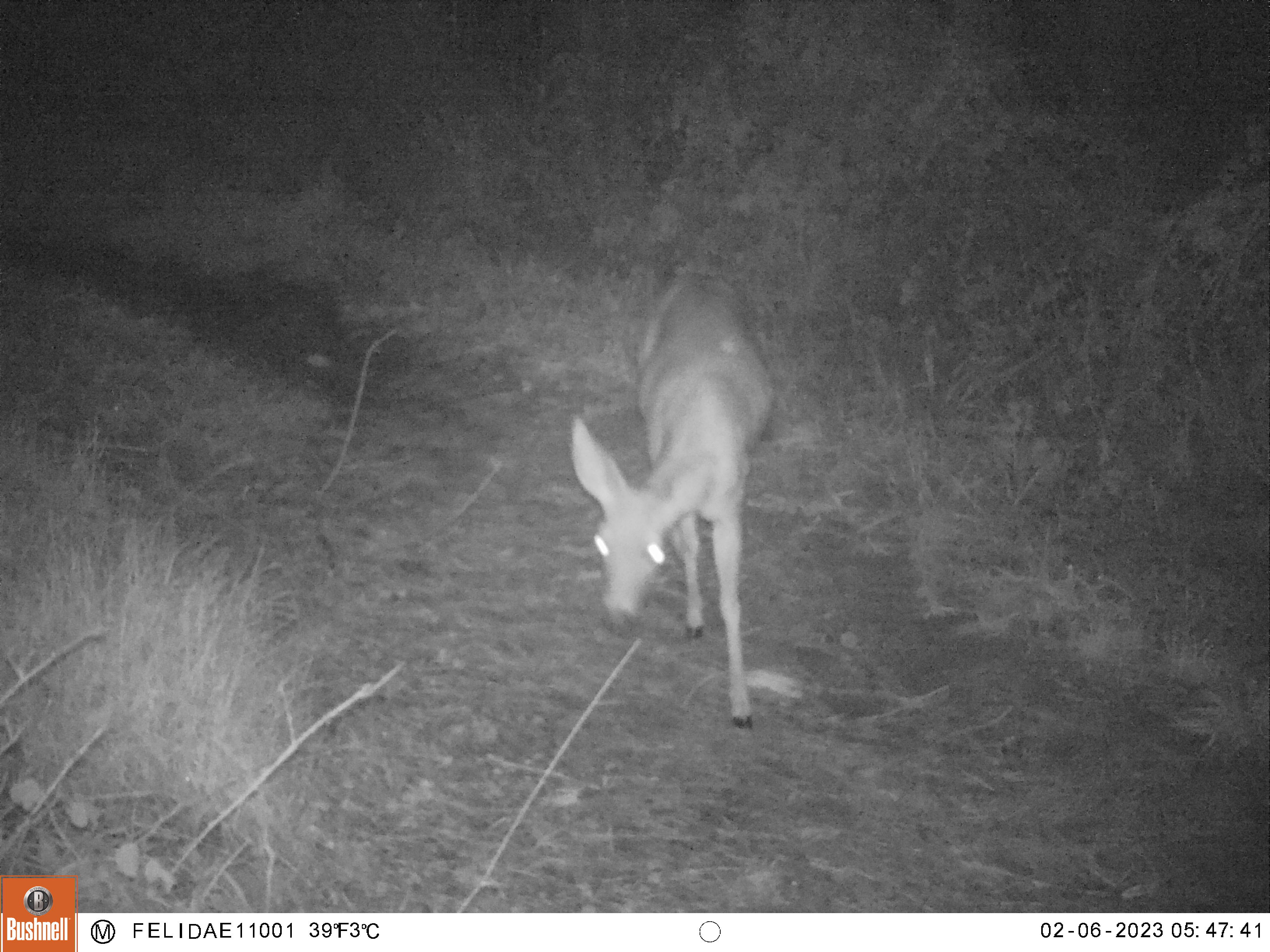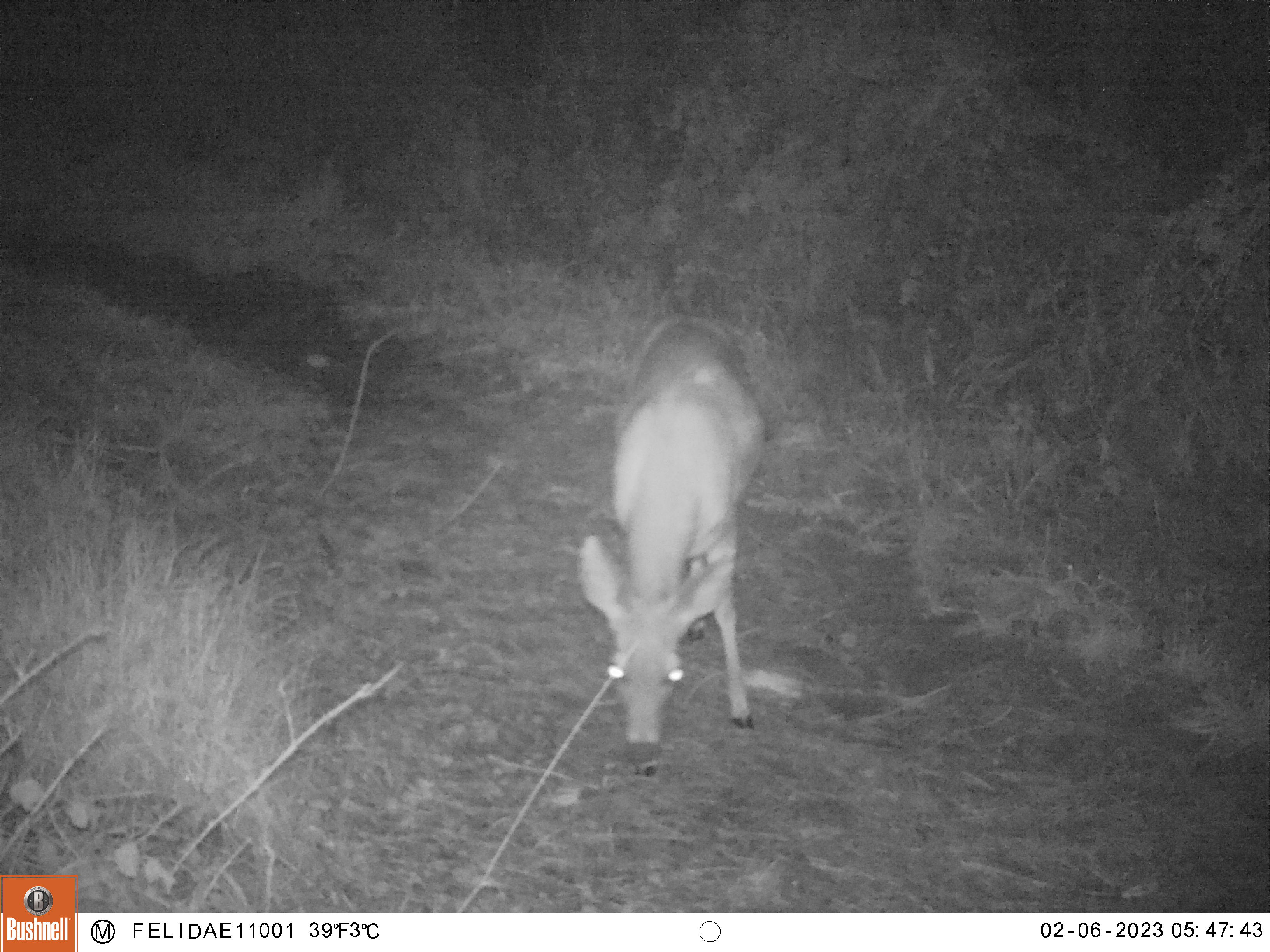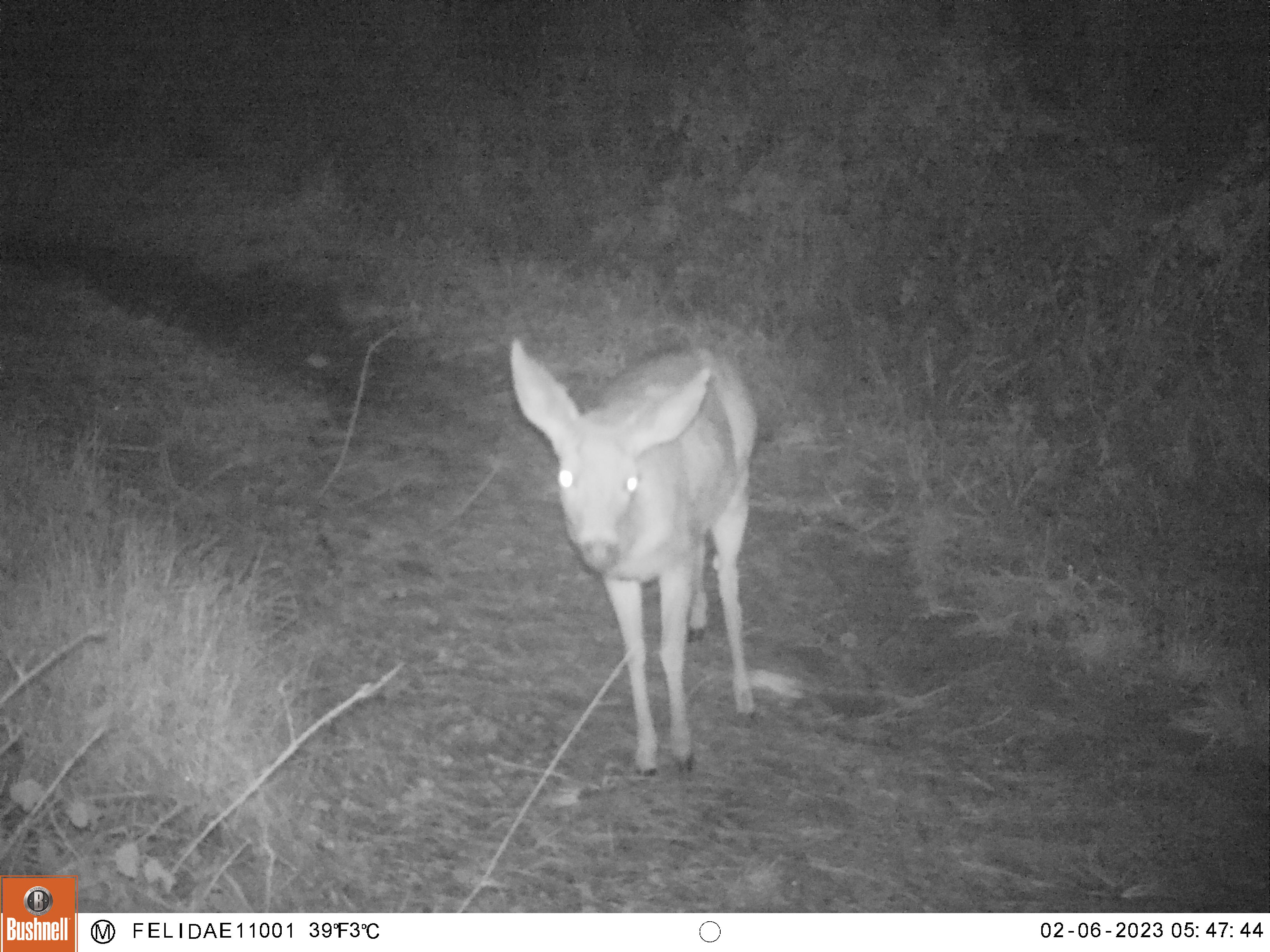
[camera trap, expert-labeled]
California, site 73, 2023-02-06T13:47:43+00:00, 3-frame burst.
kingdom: Animalia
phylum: Chordata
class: Mammalia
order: Artiodactyla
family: Cervidae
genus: Odocoileus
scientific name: Odocoileus hemionus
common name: mule deer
Mule deer (Odocoileus hemionus).